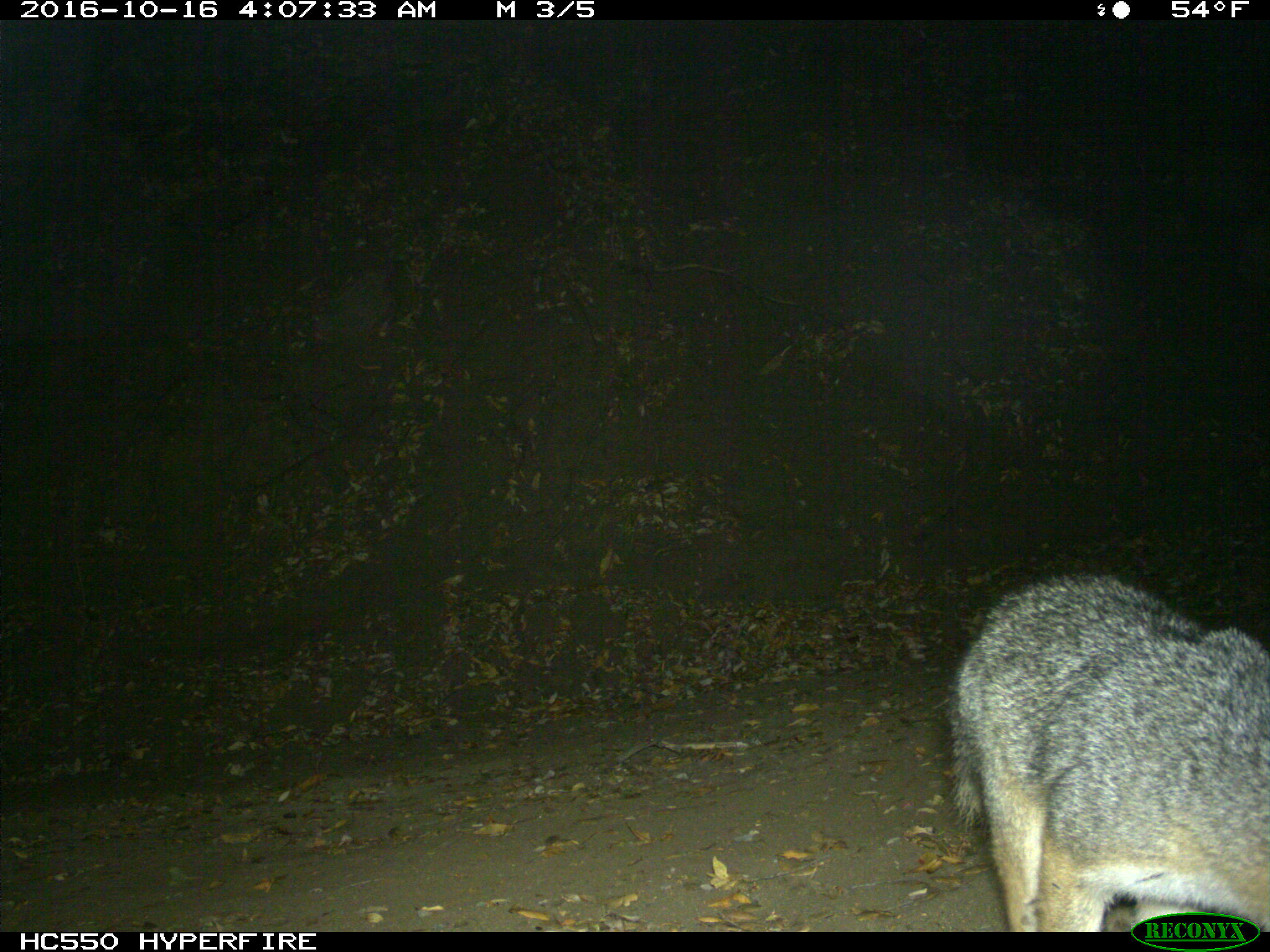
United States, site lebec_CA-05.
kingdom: Animalia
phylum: Chordata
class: Mammalia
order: Carnivora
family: Canidae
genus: Urocyon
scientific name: Urocyon cinereoargenteus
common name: gray fox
Urocyon cinereoargenteus (gray fox).